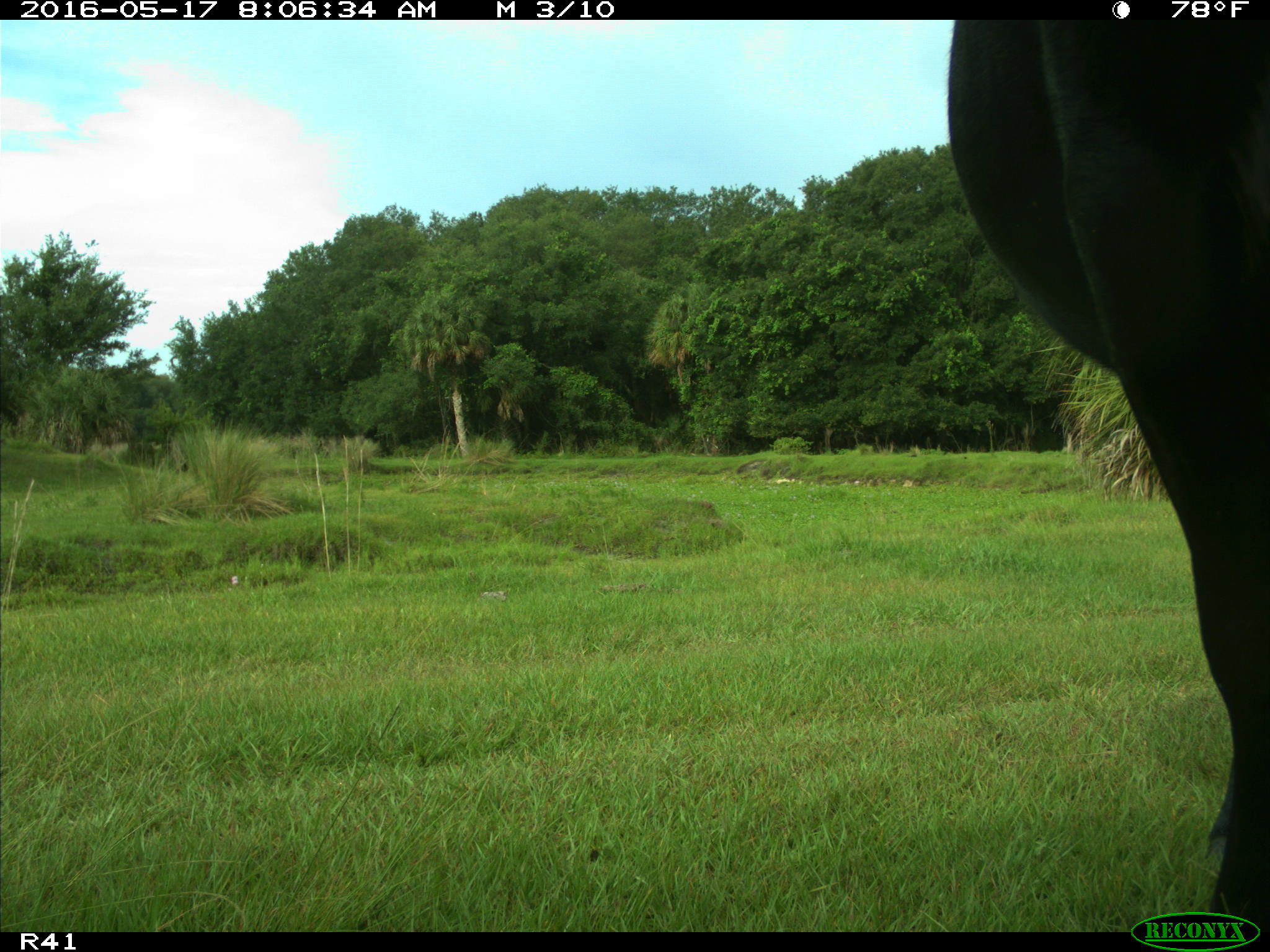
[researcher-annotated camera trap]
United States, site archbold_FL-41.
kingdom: Animalia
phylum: Chordata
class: Mammalia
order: Artiodactyla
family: Bovidae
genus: Bos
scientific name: Bos taurus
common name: domestic cow